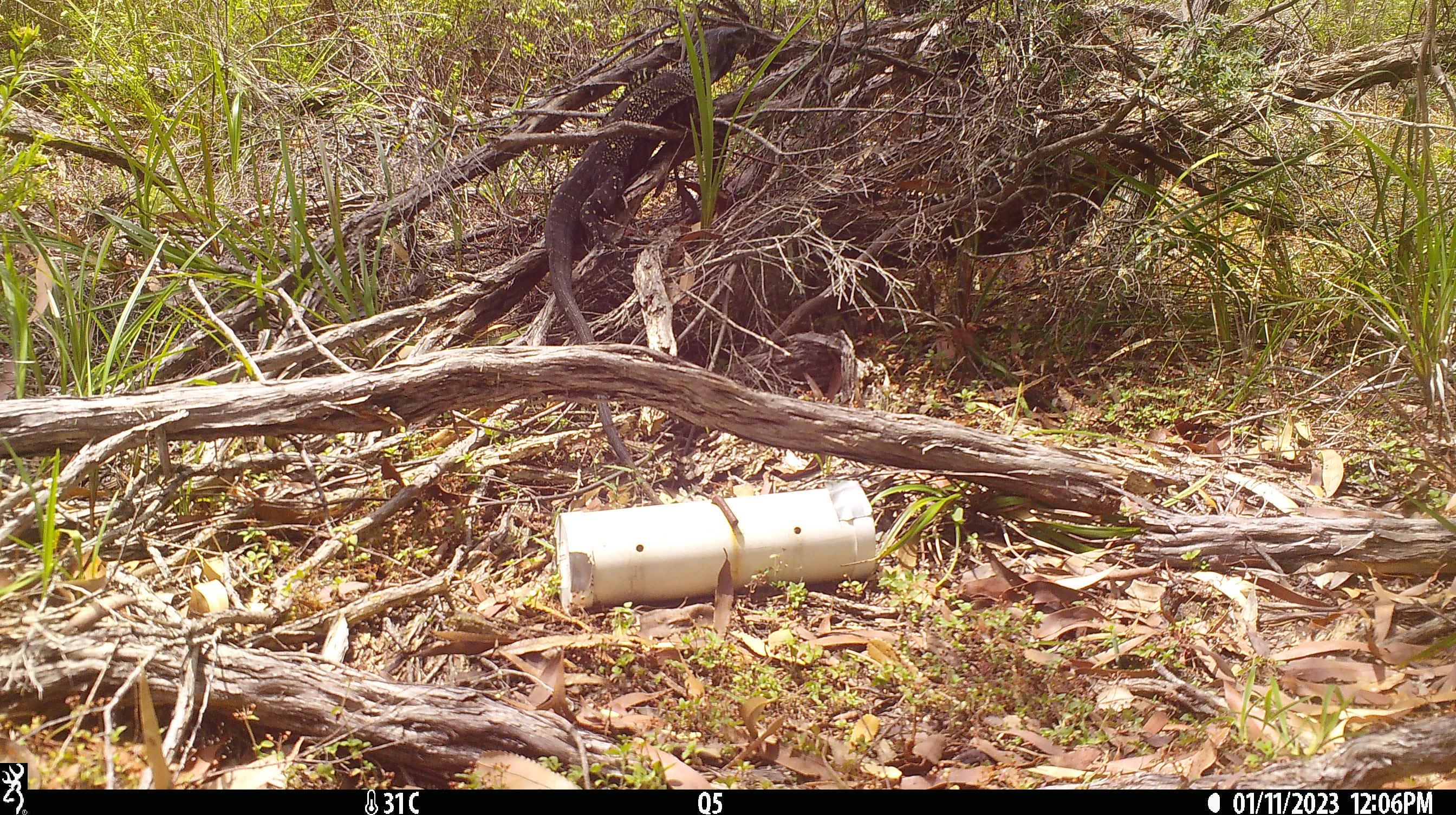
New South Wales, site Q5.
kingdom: Animalia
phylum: Chordata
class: Reptilia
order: Squamata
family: Varanidae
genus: Varanus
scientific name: Varanus varius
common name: lace monitor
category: goanna